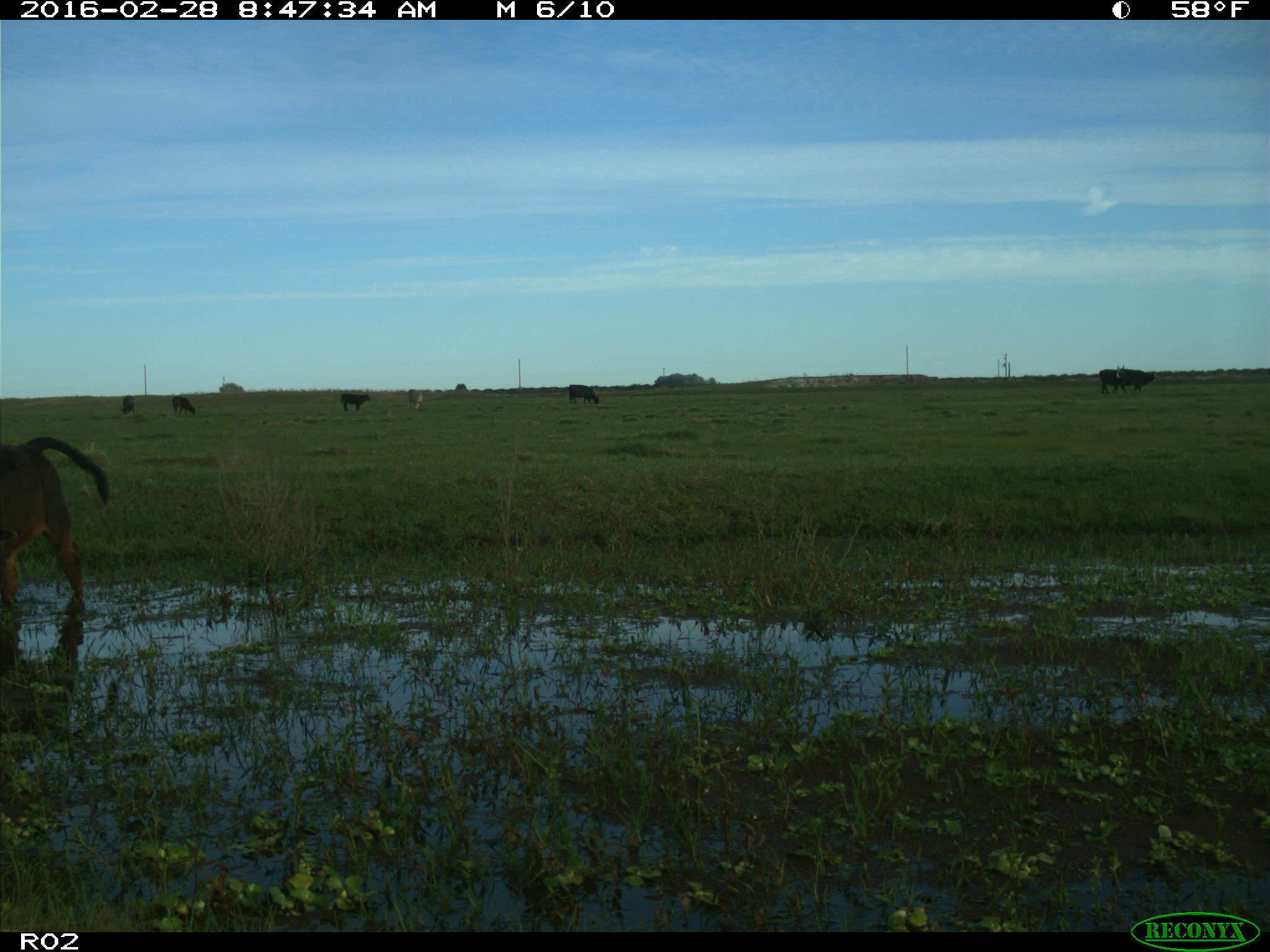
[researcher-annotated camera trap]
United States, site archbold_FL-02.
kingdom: Animalia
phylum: Chordata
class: Mammalia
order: Artiodactyla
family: Bovidae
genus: Bos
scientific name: Bos taurus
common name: domestic cow